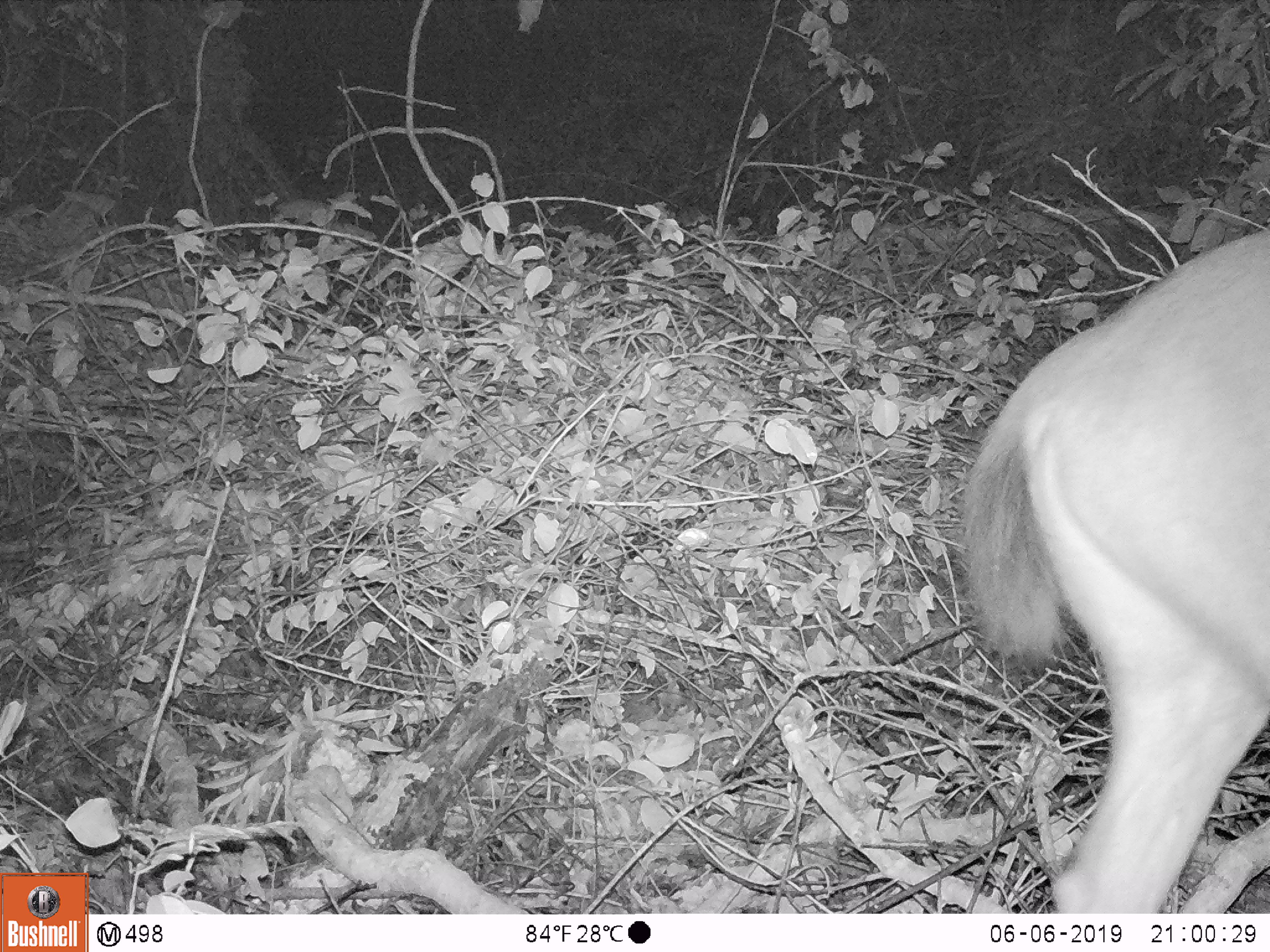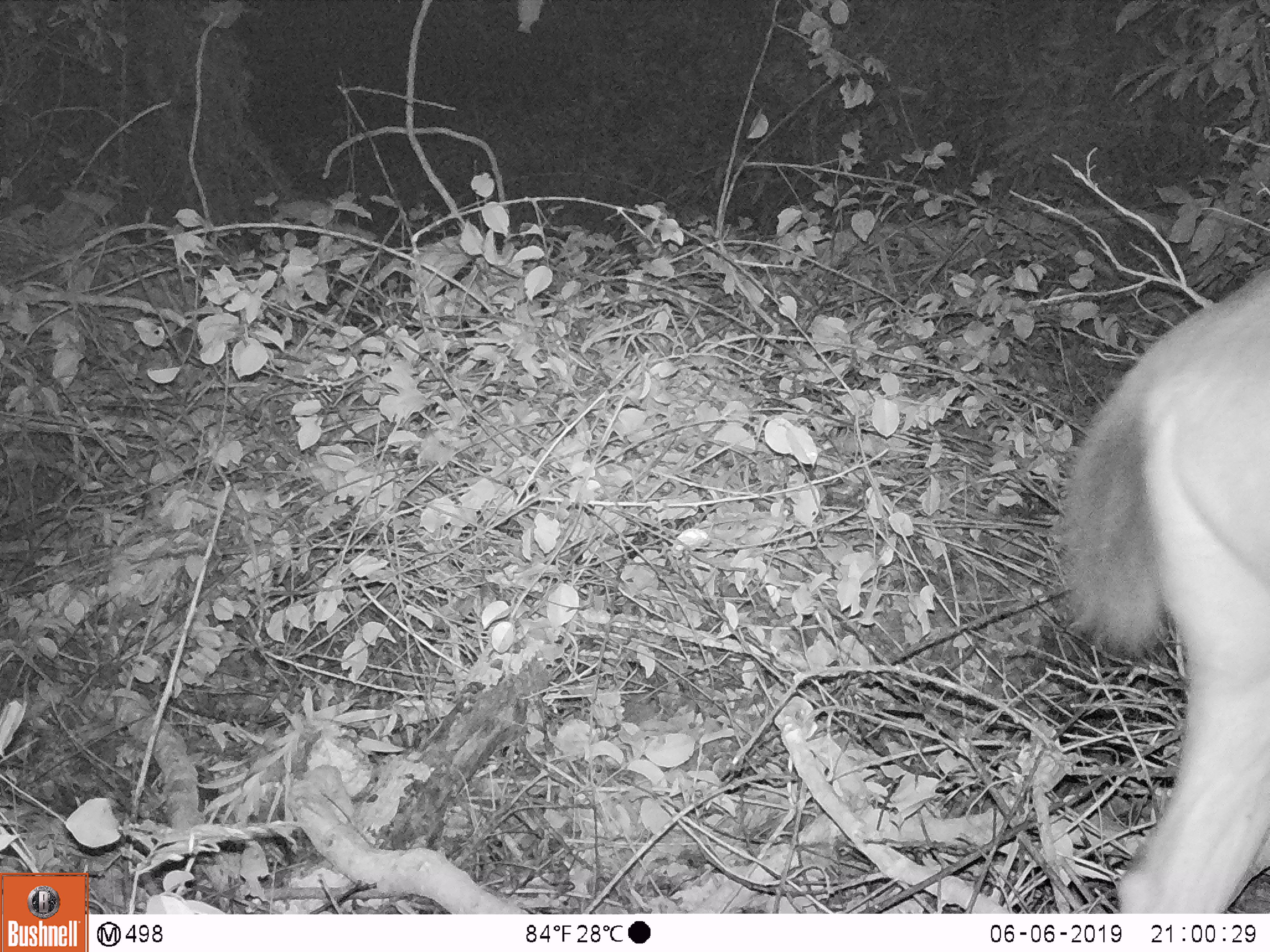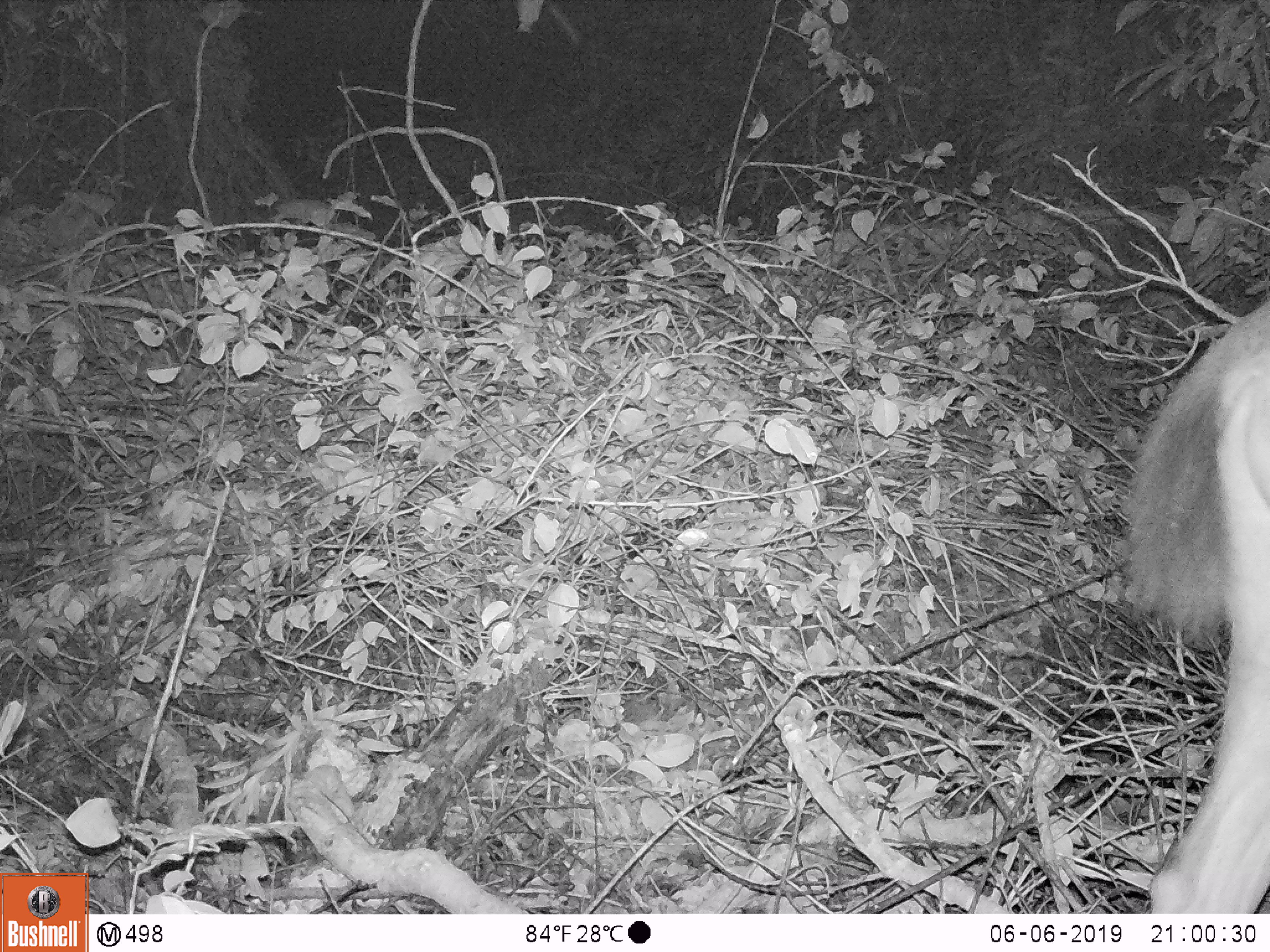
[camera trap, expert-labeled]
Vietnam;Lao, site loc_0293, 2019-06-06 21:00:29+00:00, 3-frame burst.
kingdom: Animalia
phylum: Chordata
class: Mammalia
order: Artiodactyla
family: Cervidae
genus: Rusa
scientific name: Rusa unicolor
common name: sambar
Sambar (Rusa unicolor). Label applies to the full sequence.